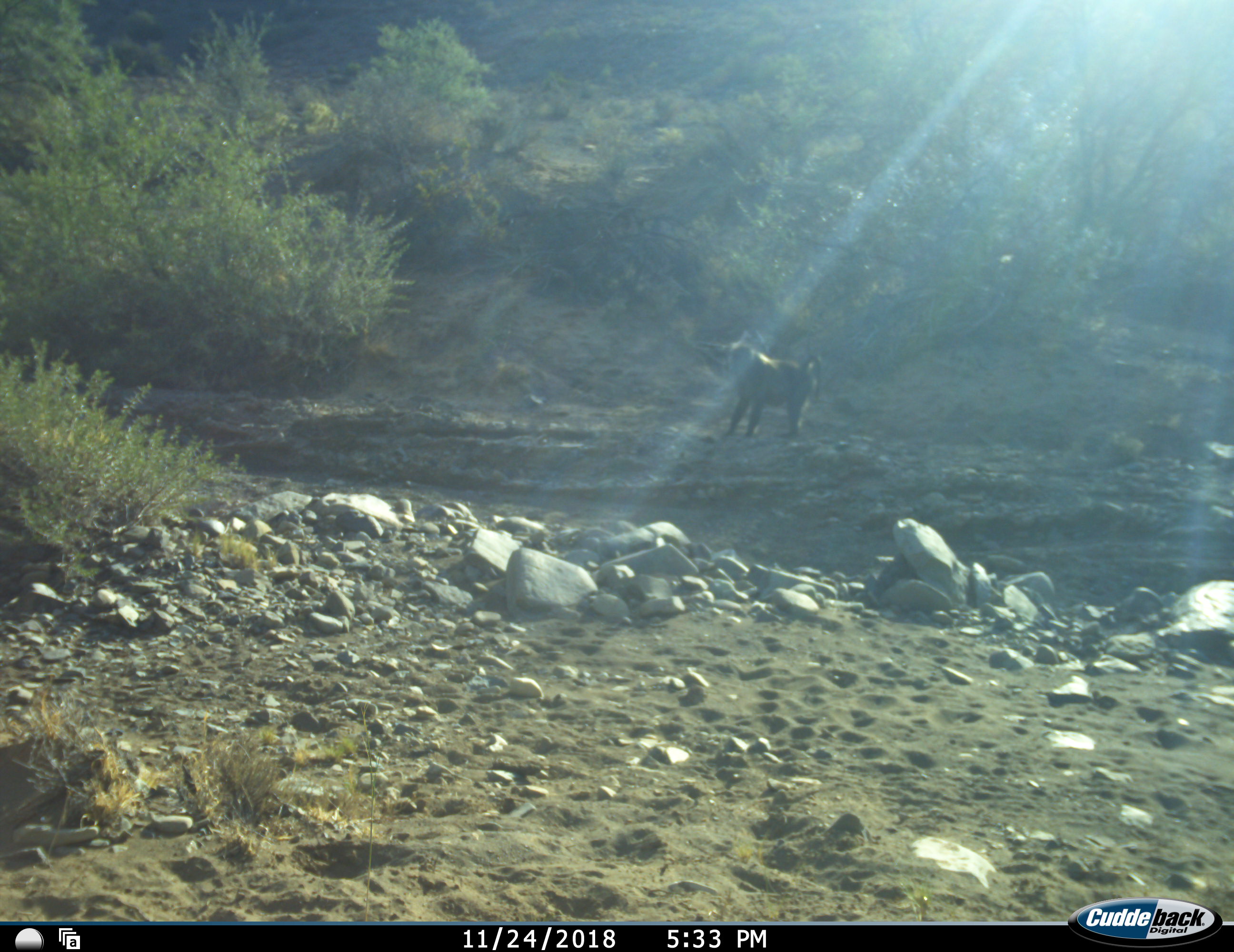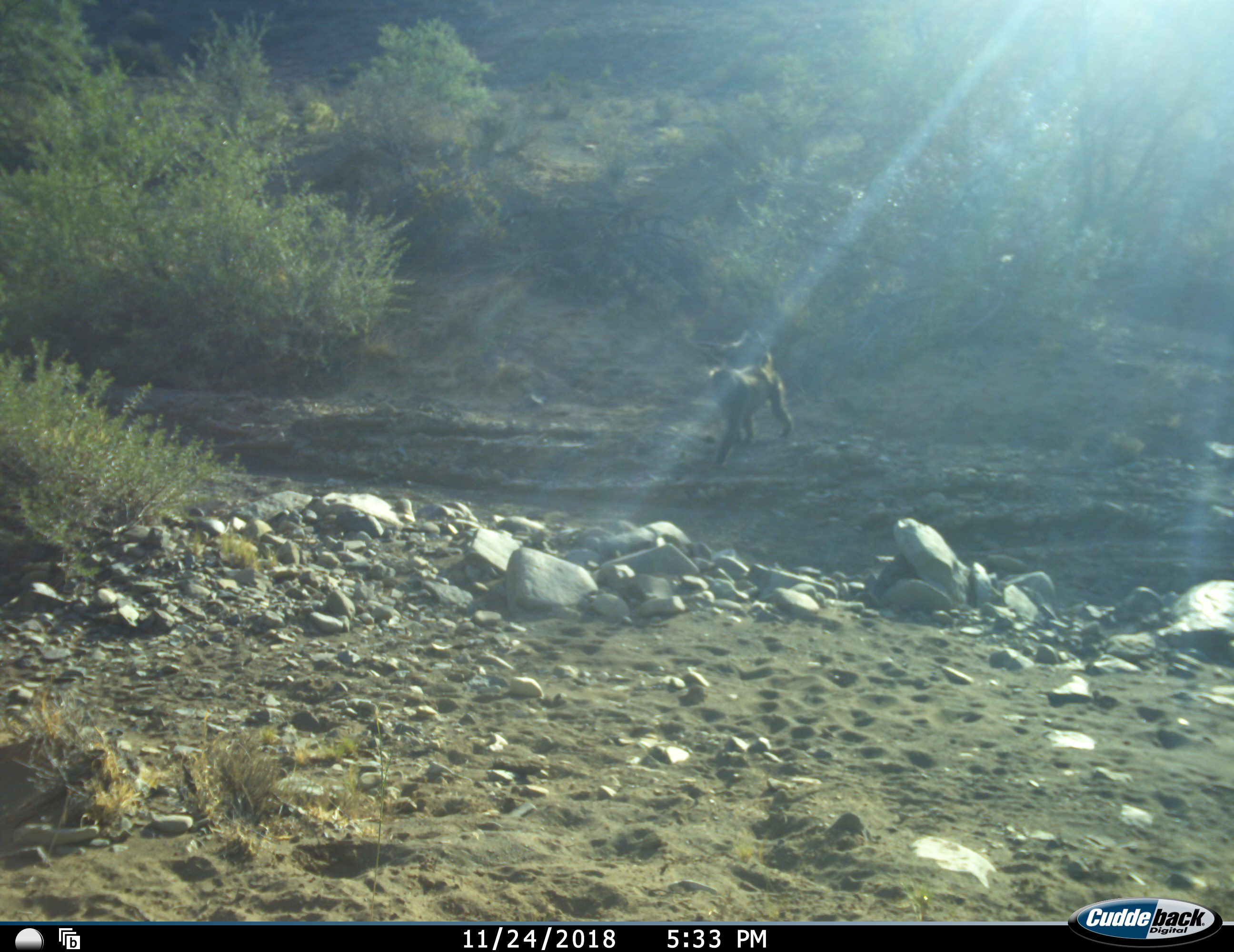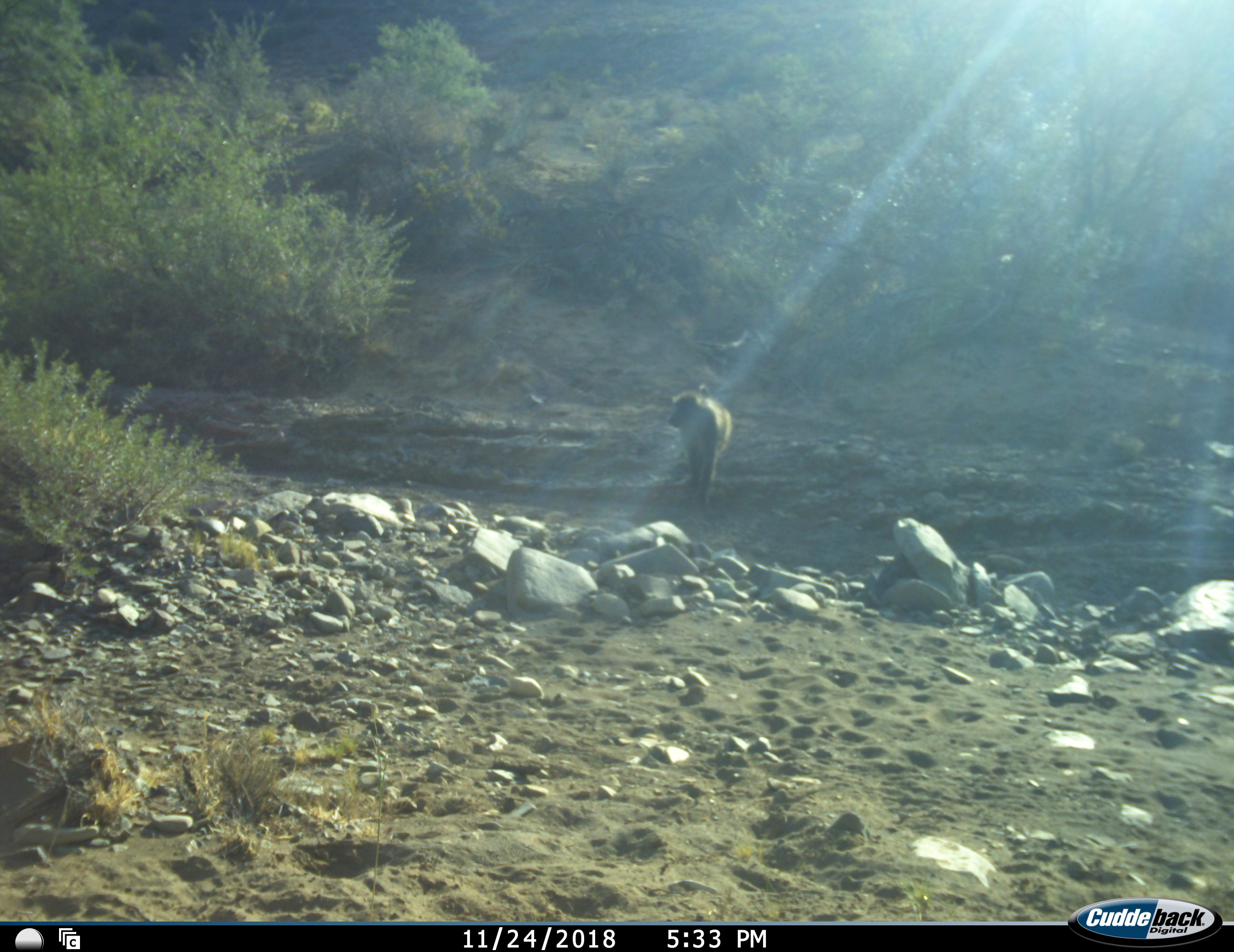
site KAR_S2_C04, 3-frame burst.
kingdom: Animalia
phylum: Chordata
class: Mammalia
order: Primates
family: Cercopithecidae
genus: Papio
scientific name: Papio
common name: baboon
Baboon (Papio), count 1. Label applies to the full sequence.